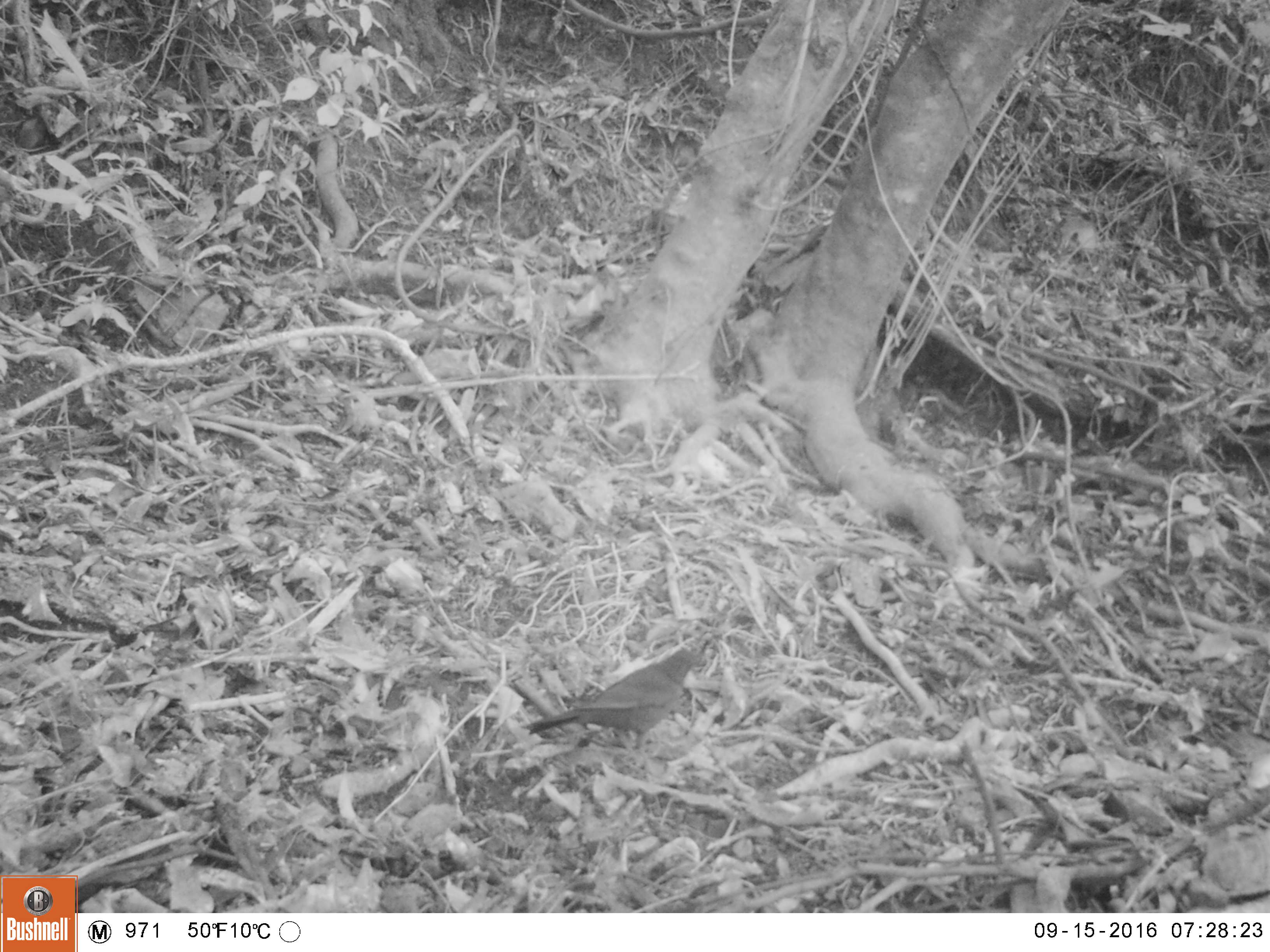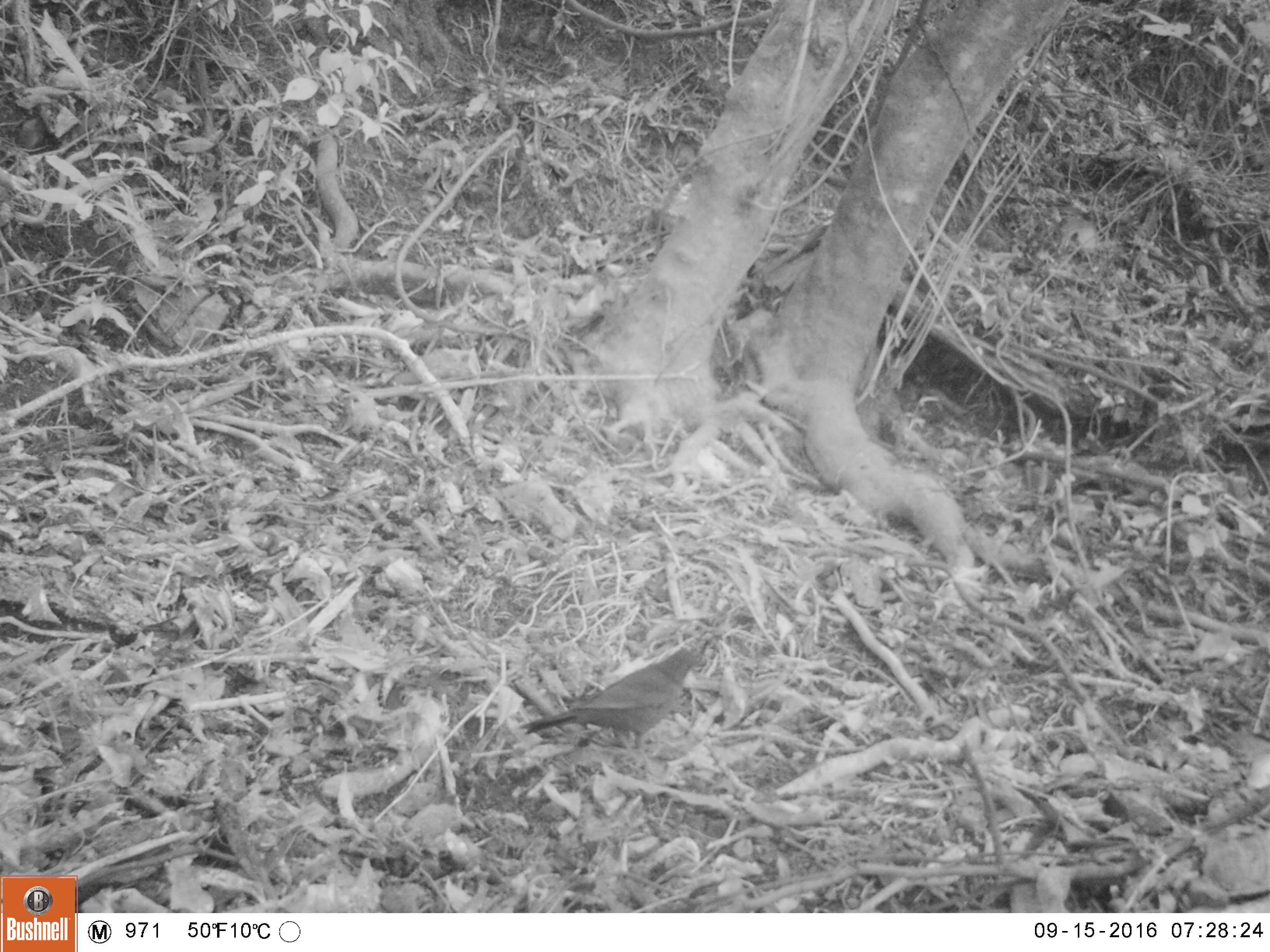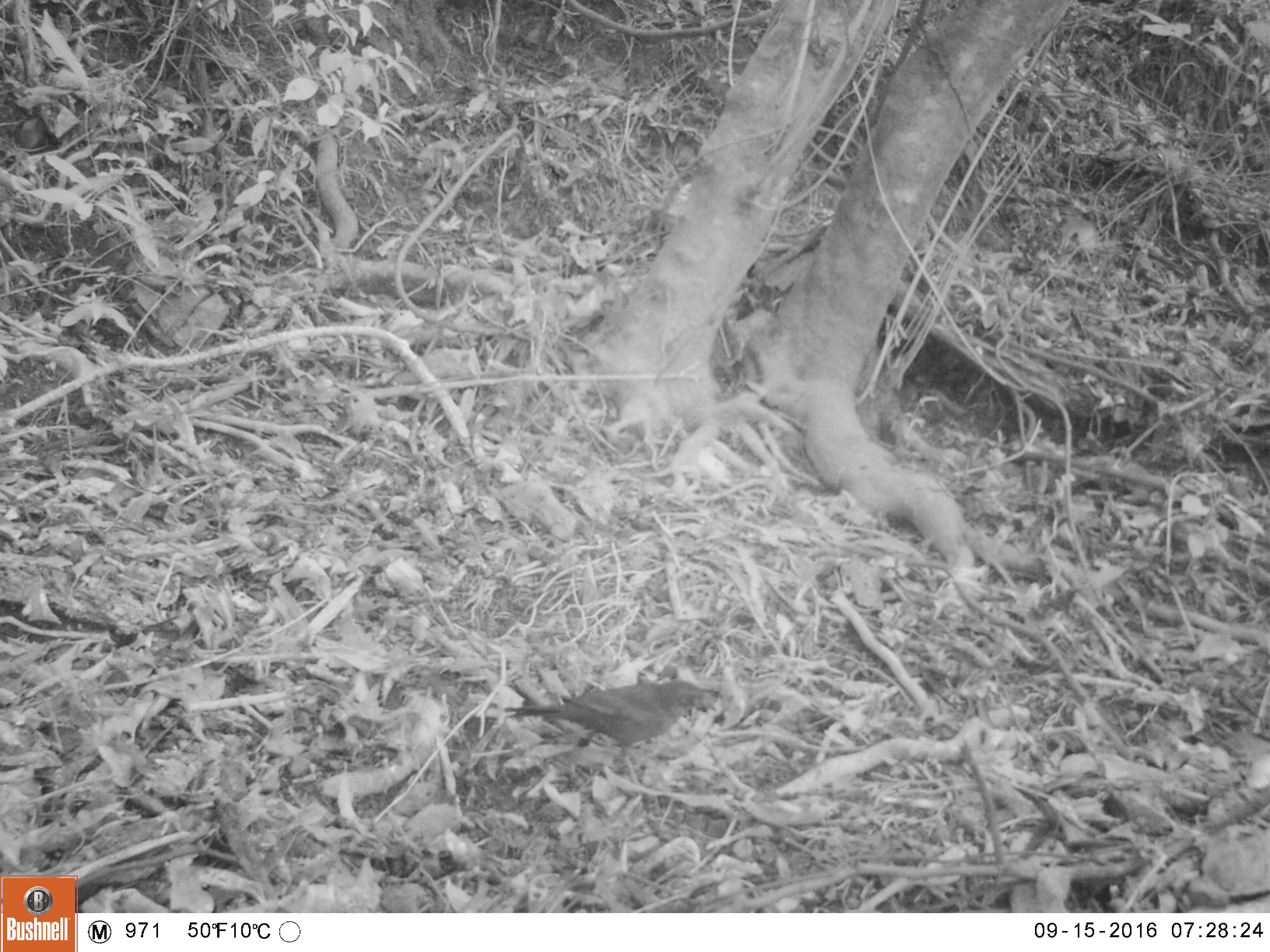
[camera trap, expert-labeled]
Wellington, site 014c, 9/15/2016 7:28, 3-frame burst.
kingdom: Animalia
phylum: Chordata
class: Aves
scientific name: Aves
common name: bird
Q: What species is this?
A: Bird (Aves).